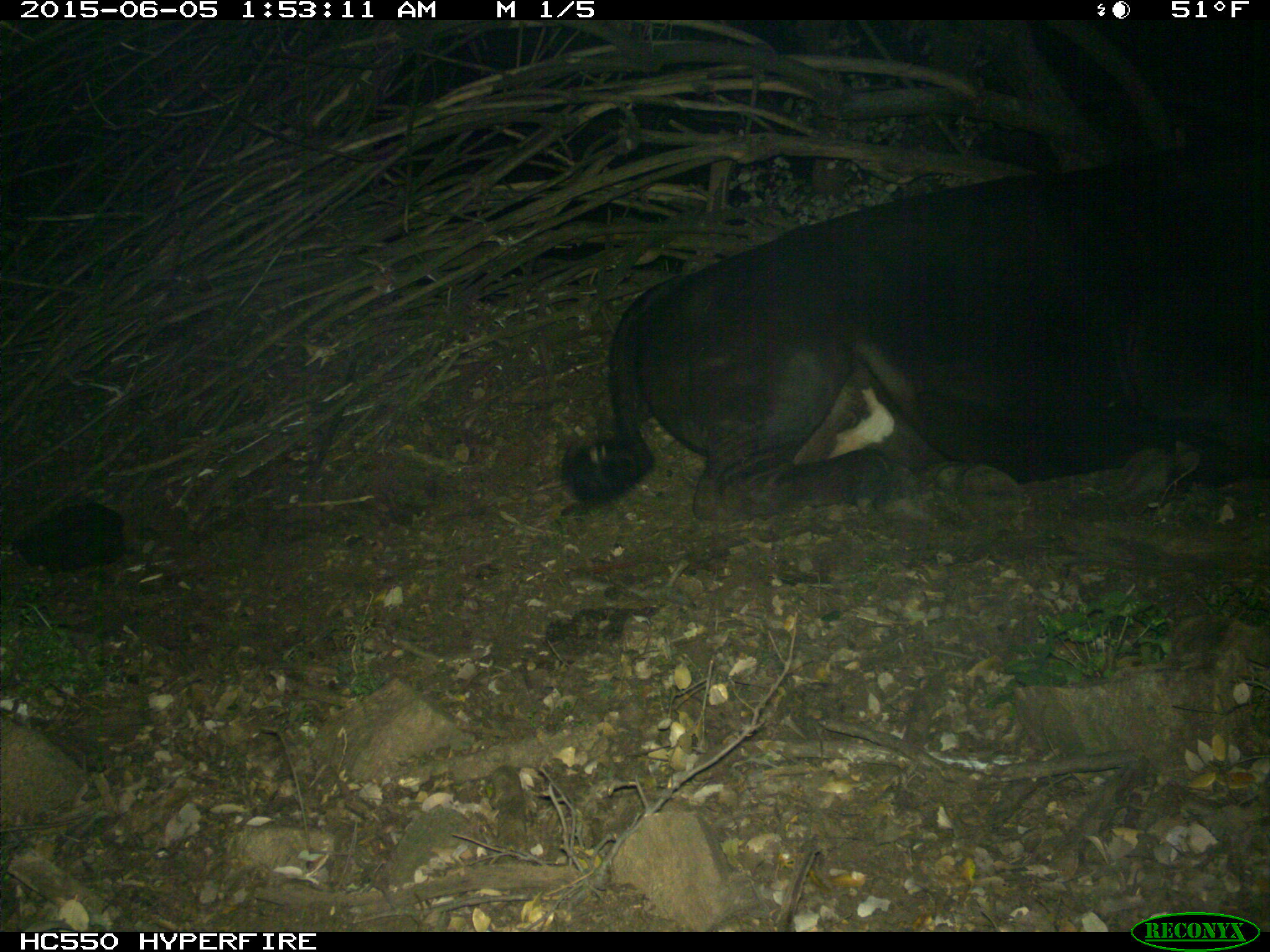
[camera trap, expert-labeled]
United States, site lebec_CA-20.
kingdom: Animalia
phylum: Chordata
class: Mammalia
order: Artiodactyla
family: Bovidae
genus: Bos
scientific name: Bos taurus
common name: domestic cow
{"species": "Bos taurus (domestic cow)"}